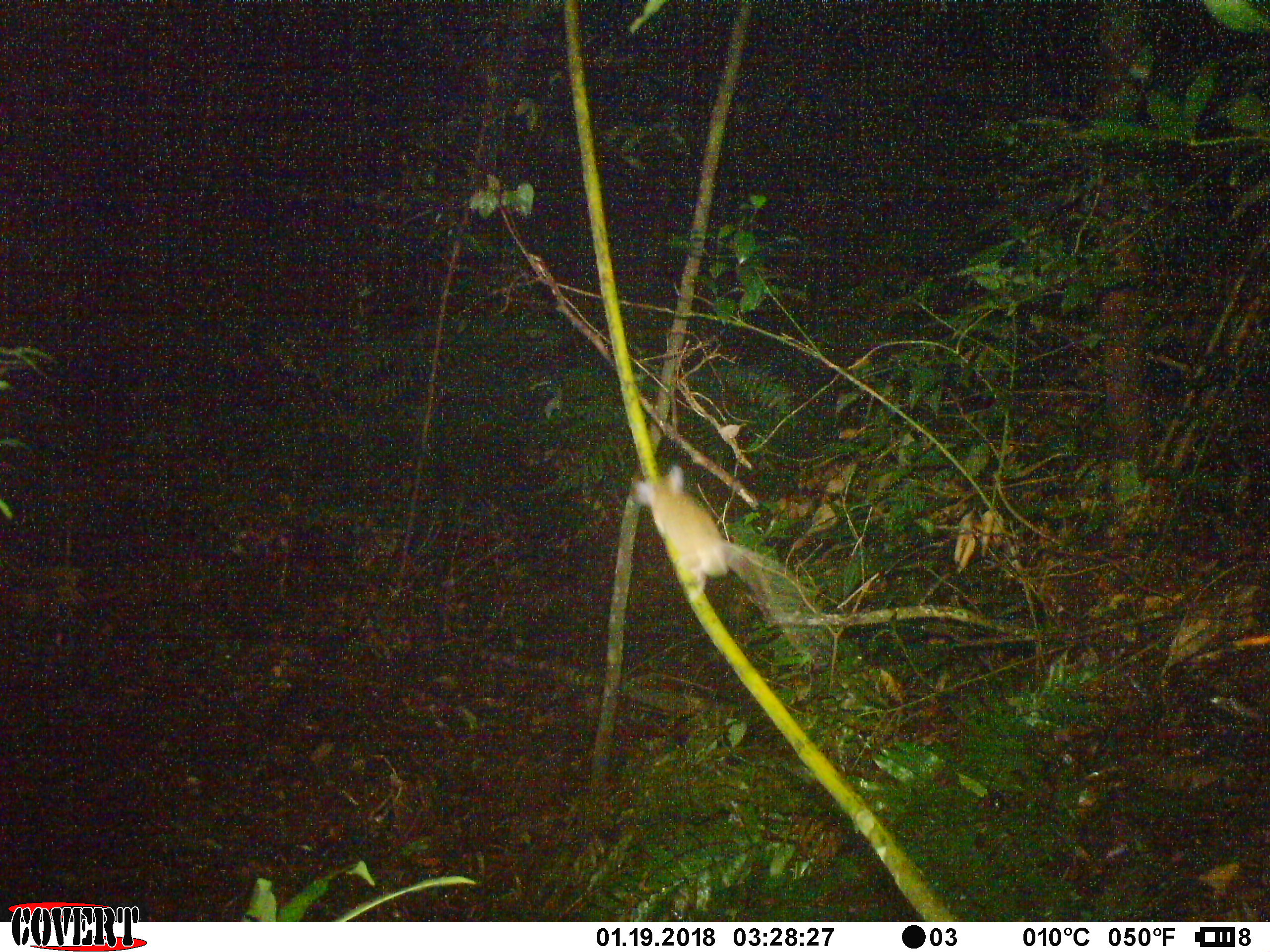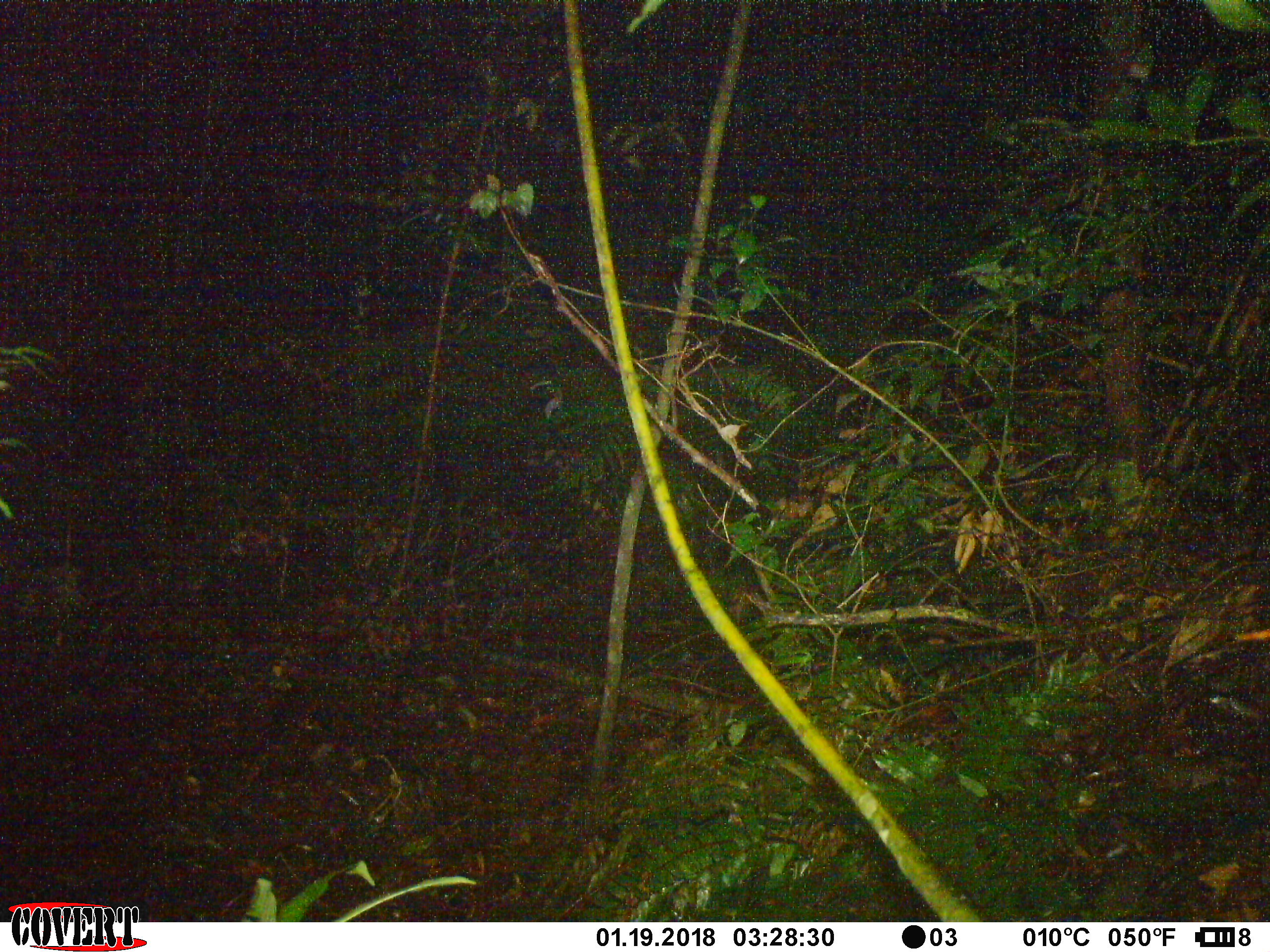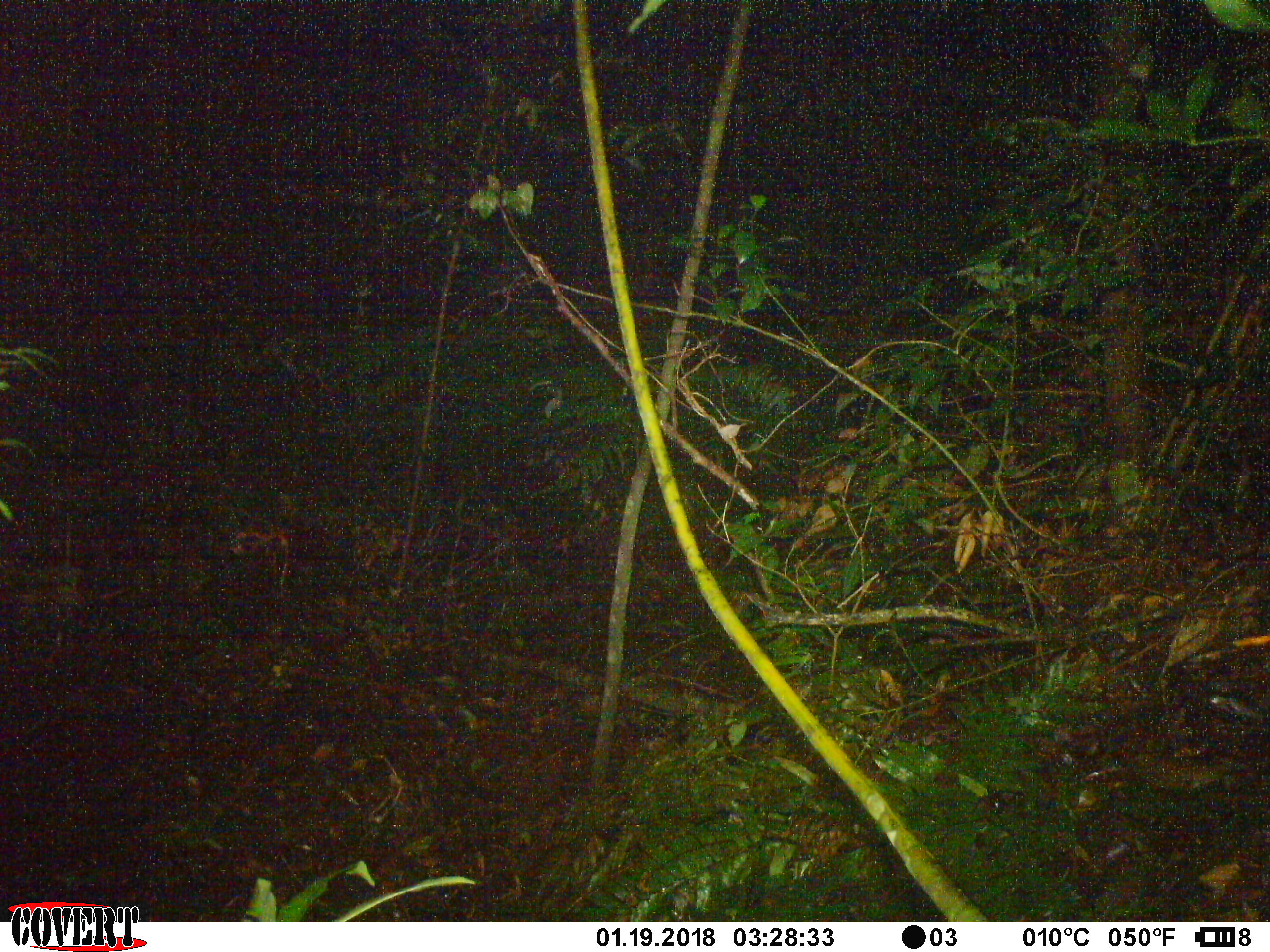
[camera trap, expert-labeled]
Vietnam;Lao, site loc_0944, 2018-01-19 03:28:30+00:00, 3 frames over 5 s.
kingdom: Animalia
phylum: Chordata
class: Mammalia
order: Rodentia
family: Muridae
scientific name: Muridae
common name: old-world mice and rats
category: unidentified murid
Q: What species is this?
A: Unidentified murid (old-world mice and rats) (Muridae).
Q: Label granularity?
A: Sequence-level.